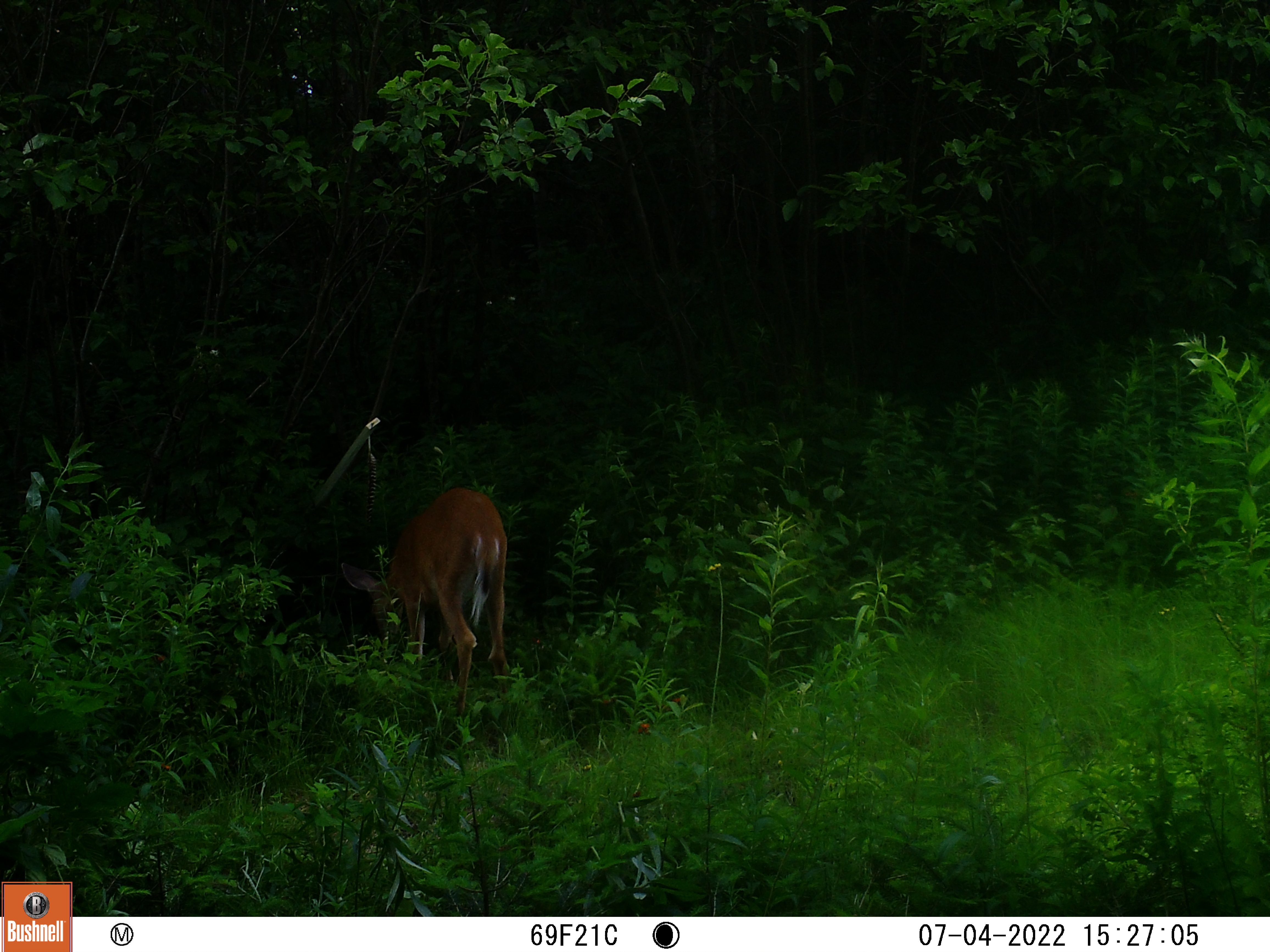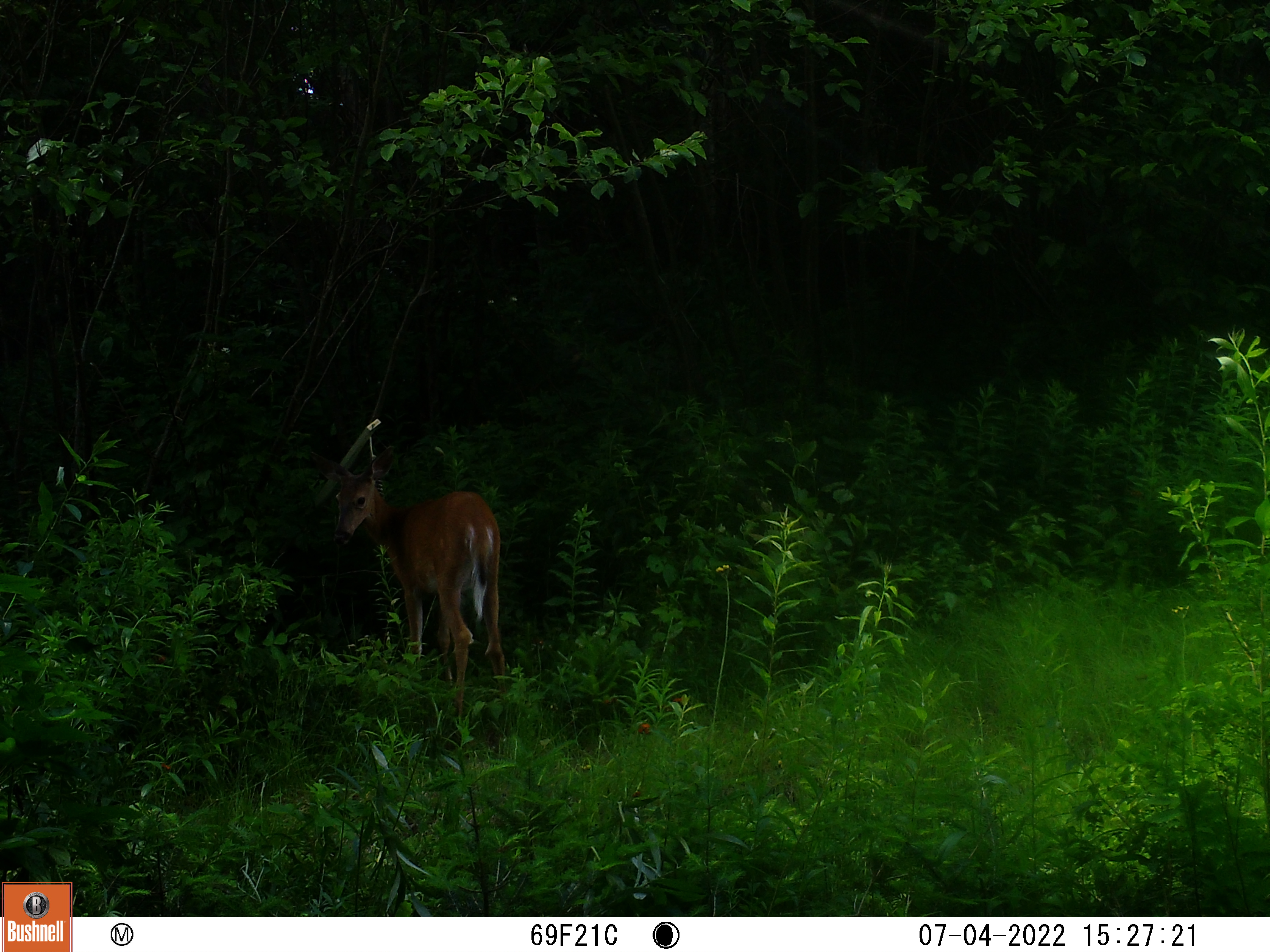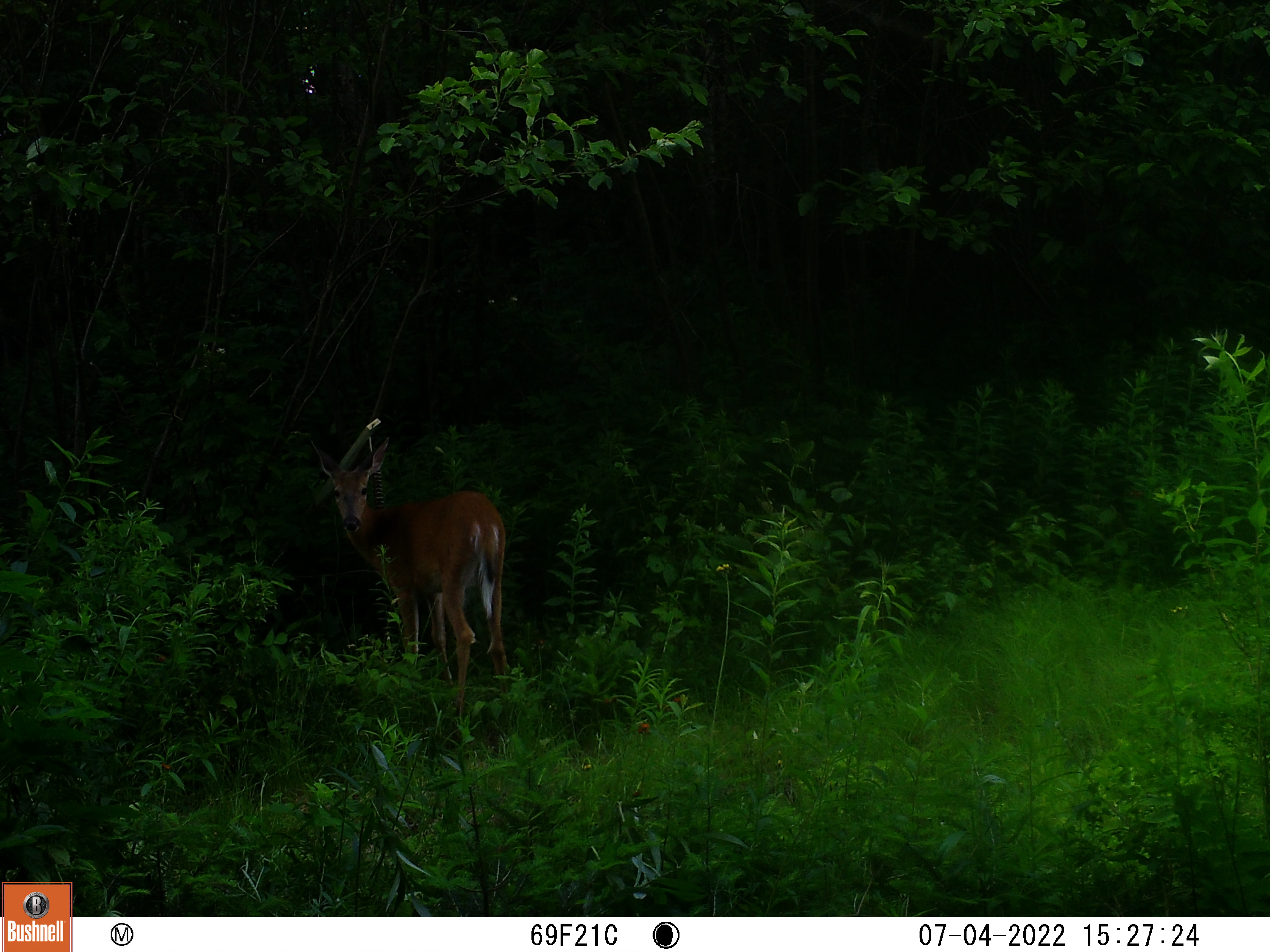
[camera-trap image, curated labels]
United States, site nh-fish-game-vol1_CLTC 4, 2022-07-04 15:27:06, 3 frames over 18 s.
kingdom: Animalia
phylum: Chordata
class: Mammalia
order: Artiodactyla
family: Cervidae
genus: Odocoileus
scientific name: Odocoileus virginianus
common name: white-tailed deer